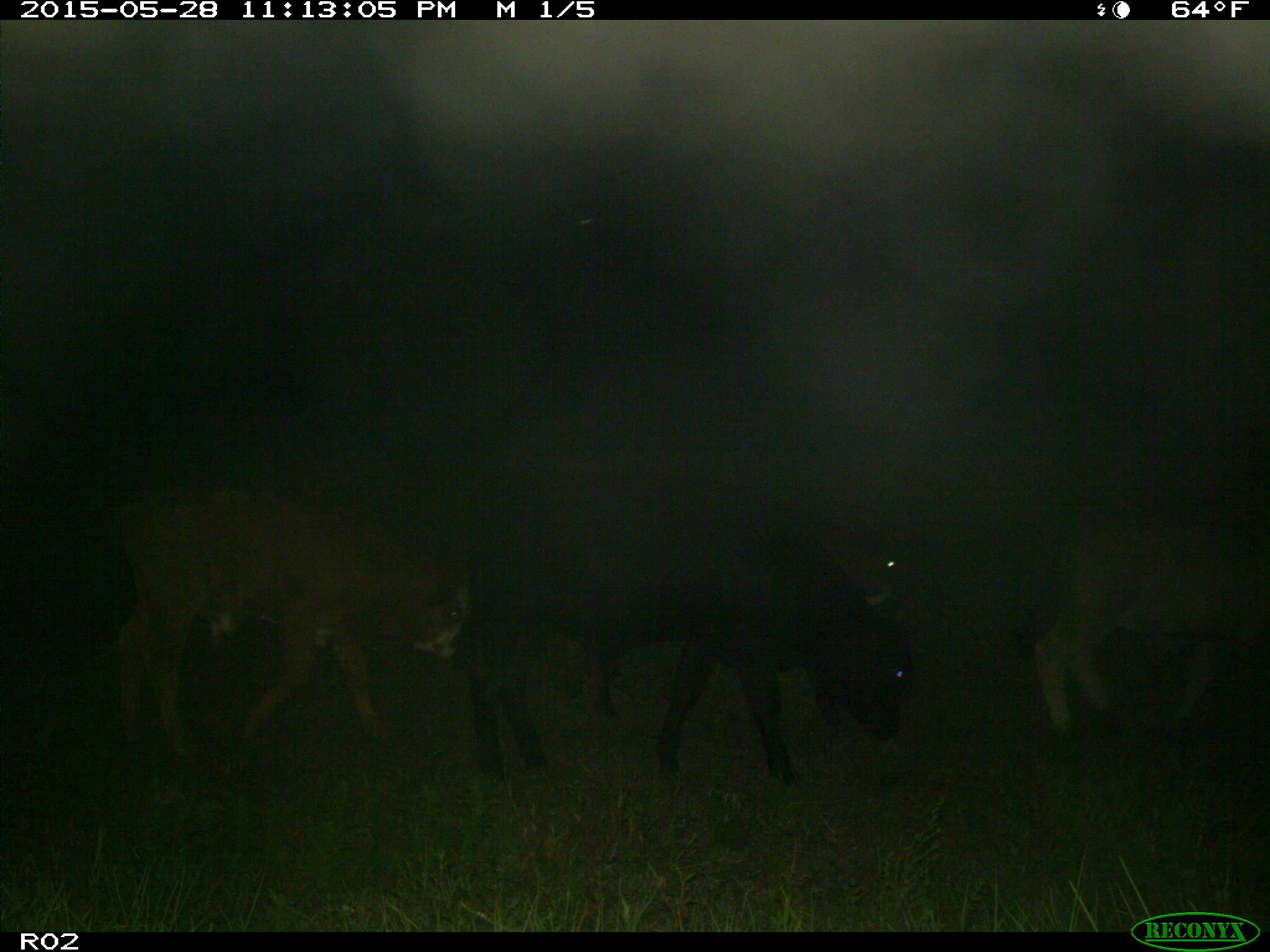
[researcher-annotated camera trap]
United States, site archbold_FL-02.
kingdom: Animalia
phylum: Chordata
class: Mammalia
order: Artiodactyla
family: Bovidae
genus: Bos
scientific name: Bos taurus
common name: domestic cow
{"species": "Bos taurus (domestic cow)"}